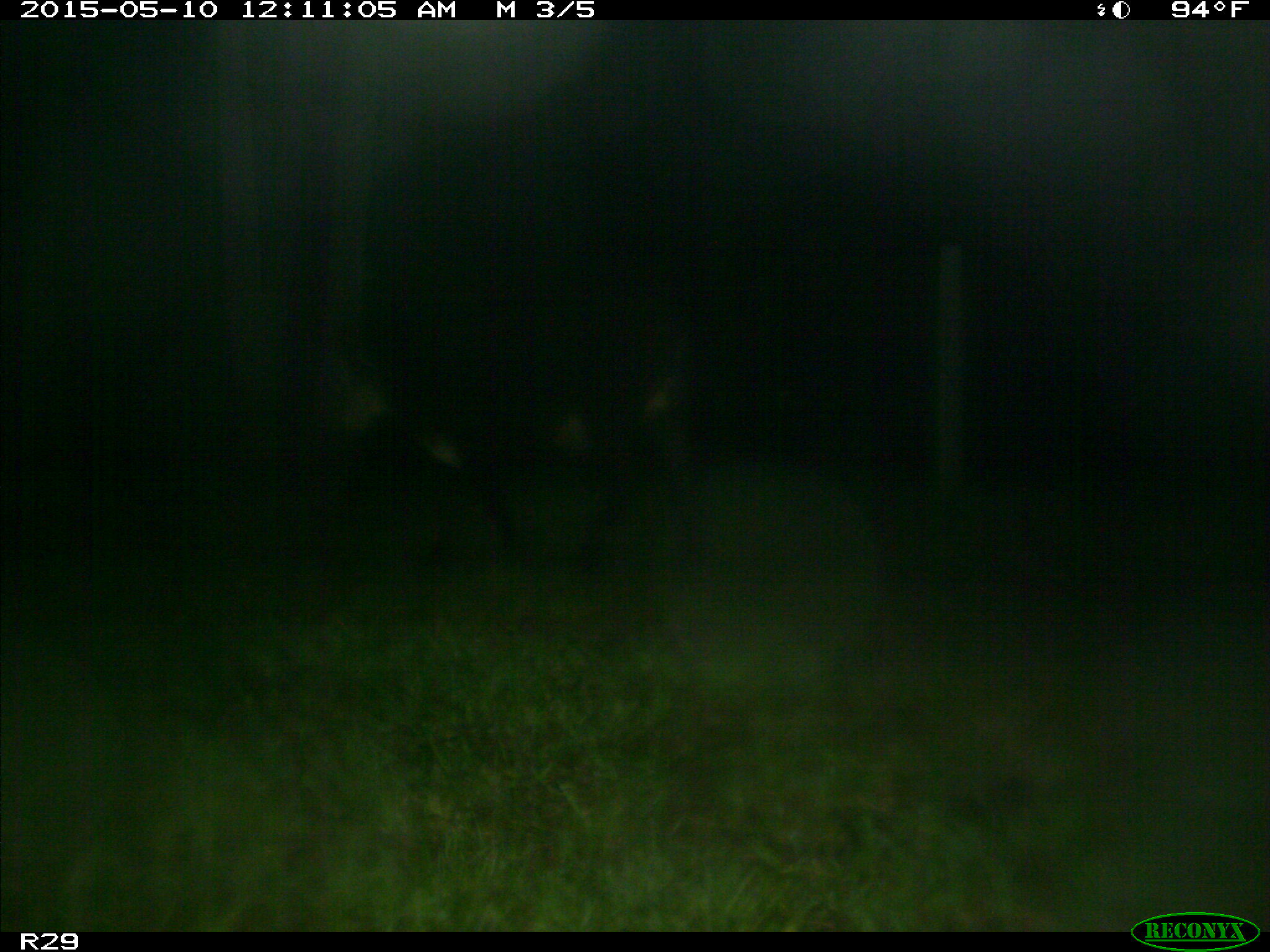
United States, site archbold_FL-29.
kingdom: Animalia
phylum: Chordata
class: Mammalia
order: Artiodactyla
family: Bovidae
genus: Bos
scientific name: Bos taurus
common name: domestic cow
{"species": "Bos taurus (domestic cow)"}